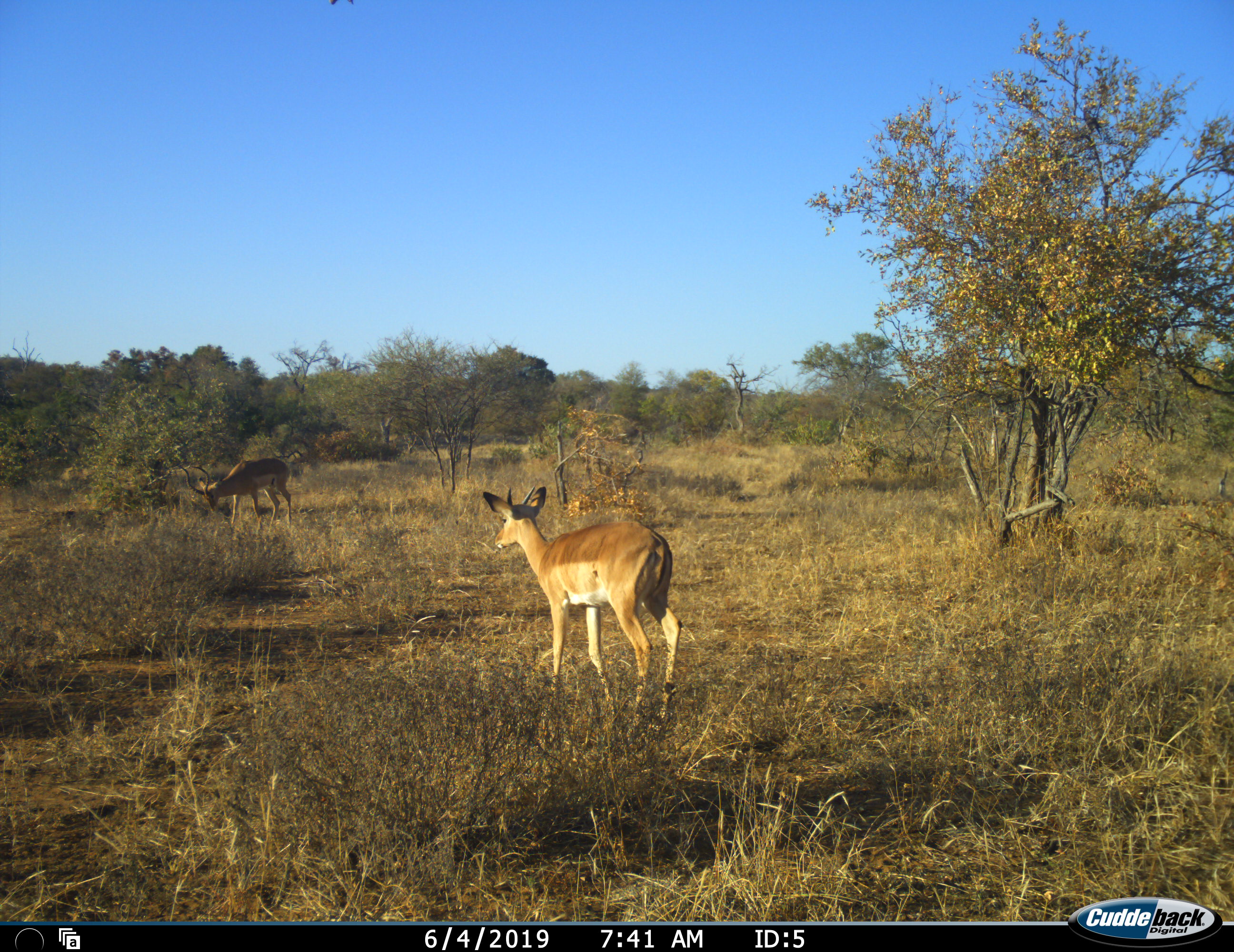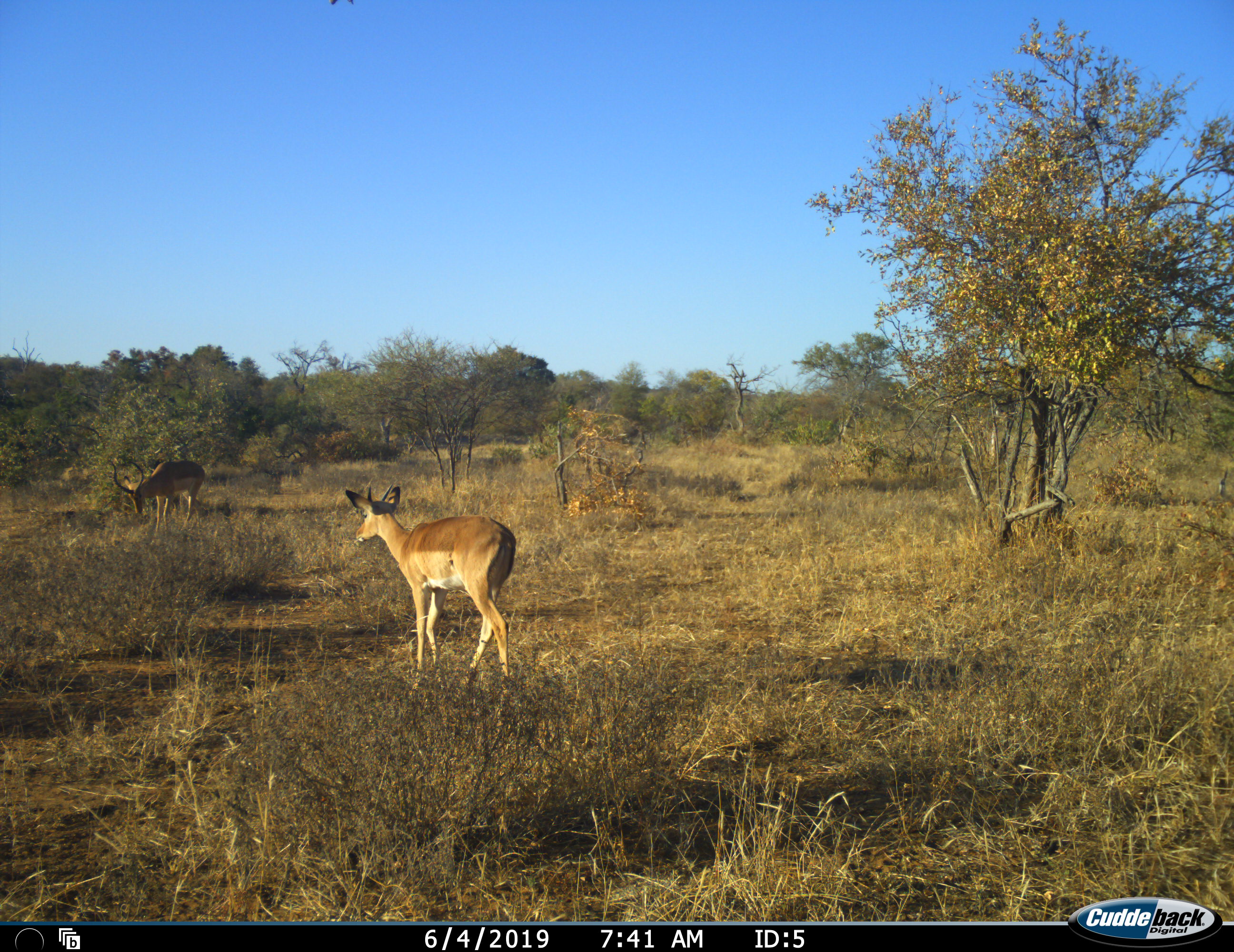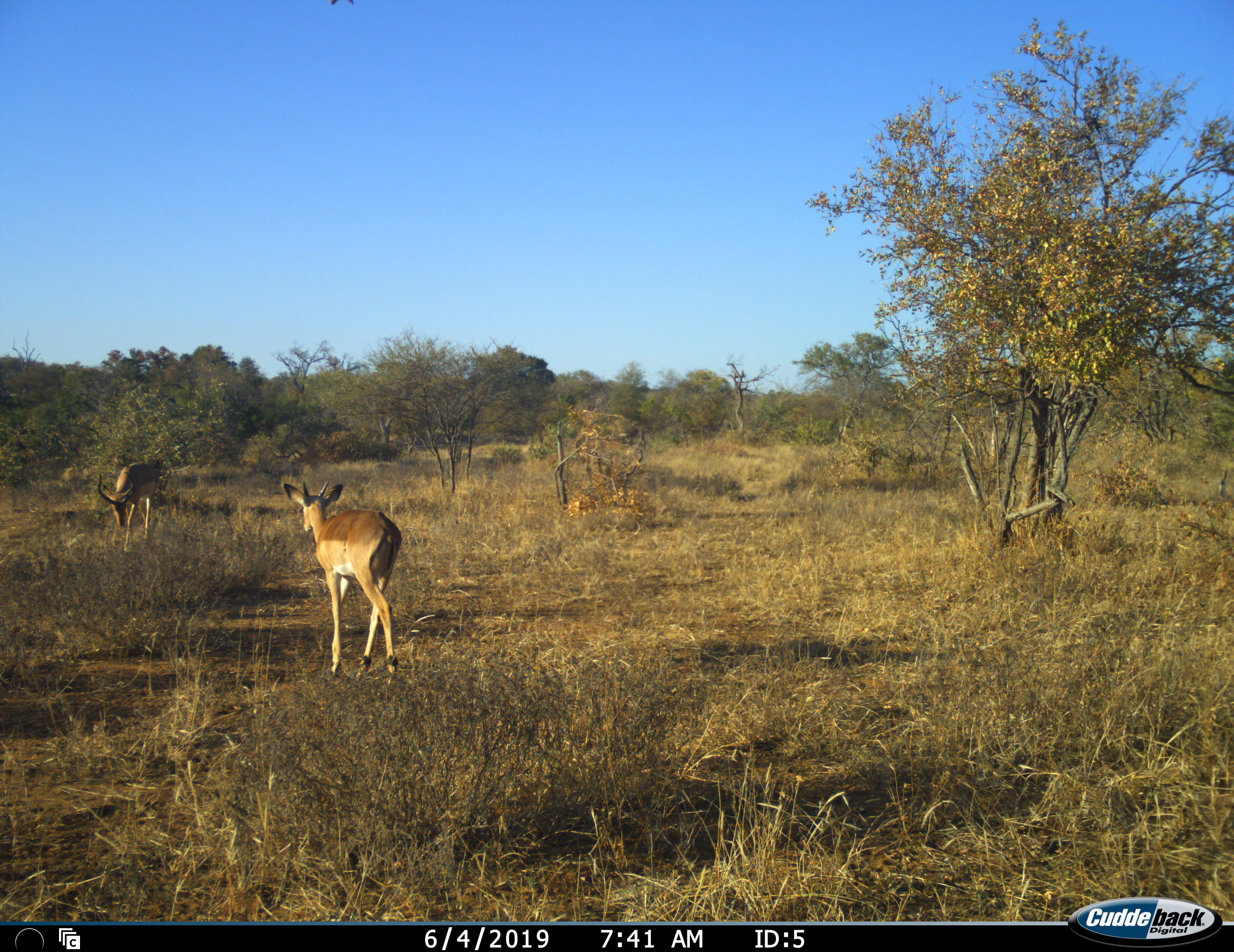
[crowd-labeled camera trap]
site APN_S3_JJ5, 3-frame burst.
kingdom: Animalia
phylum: Chordata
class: Mammalia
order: Artiodactyla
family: Bovidae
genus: Aepyceros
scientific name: Aepyceros melampus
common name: impala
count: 2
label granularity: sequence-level